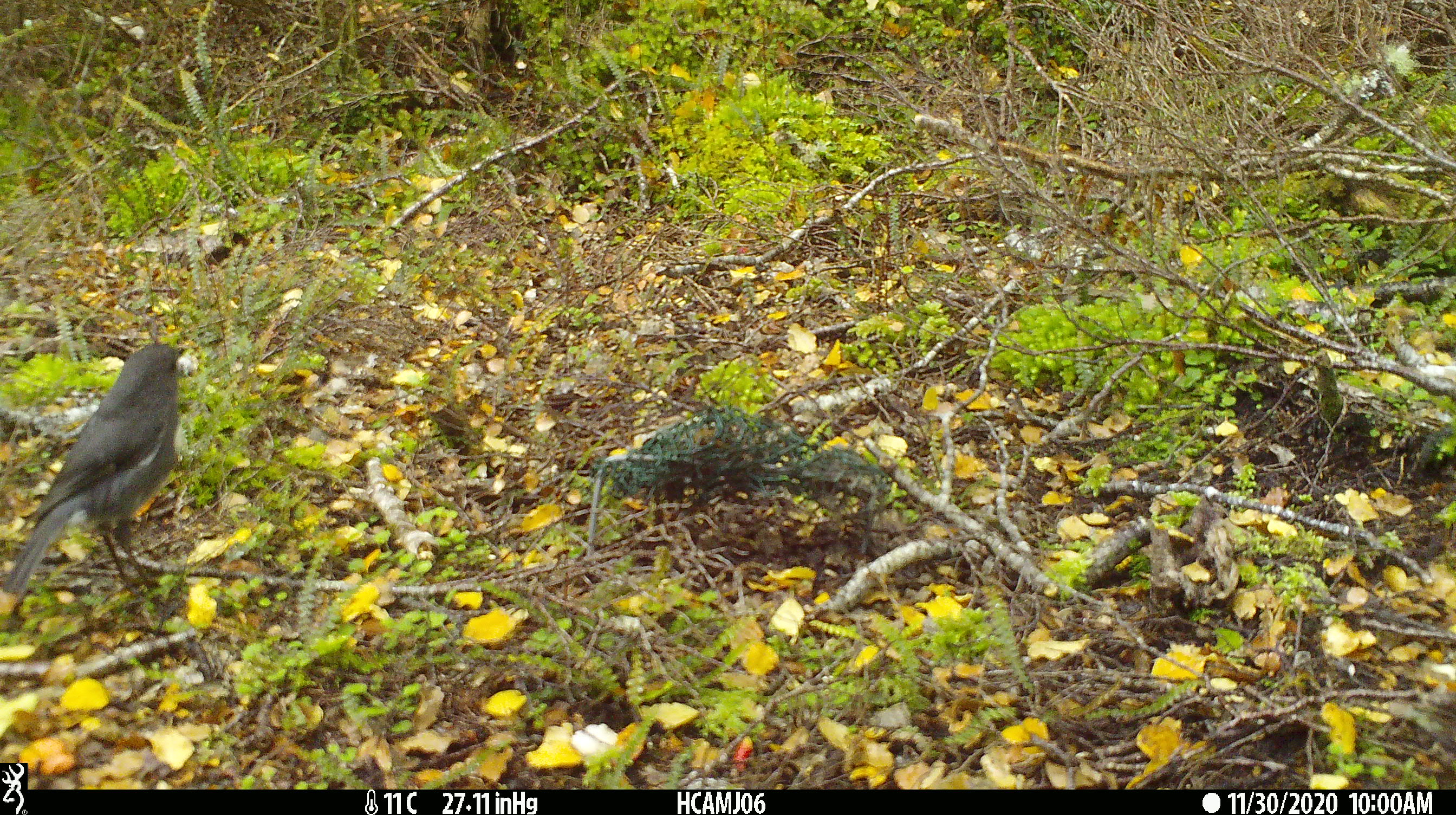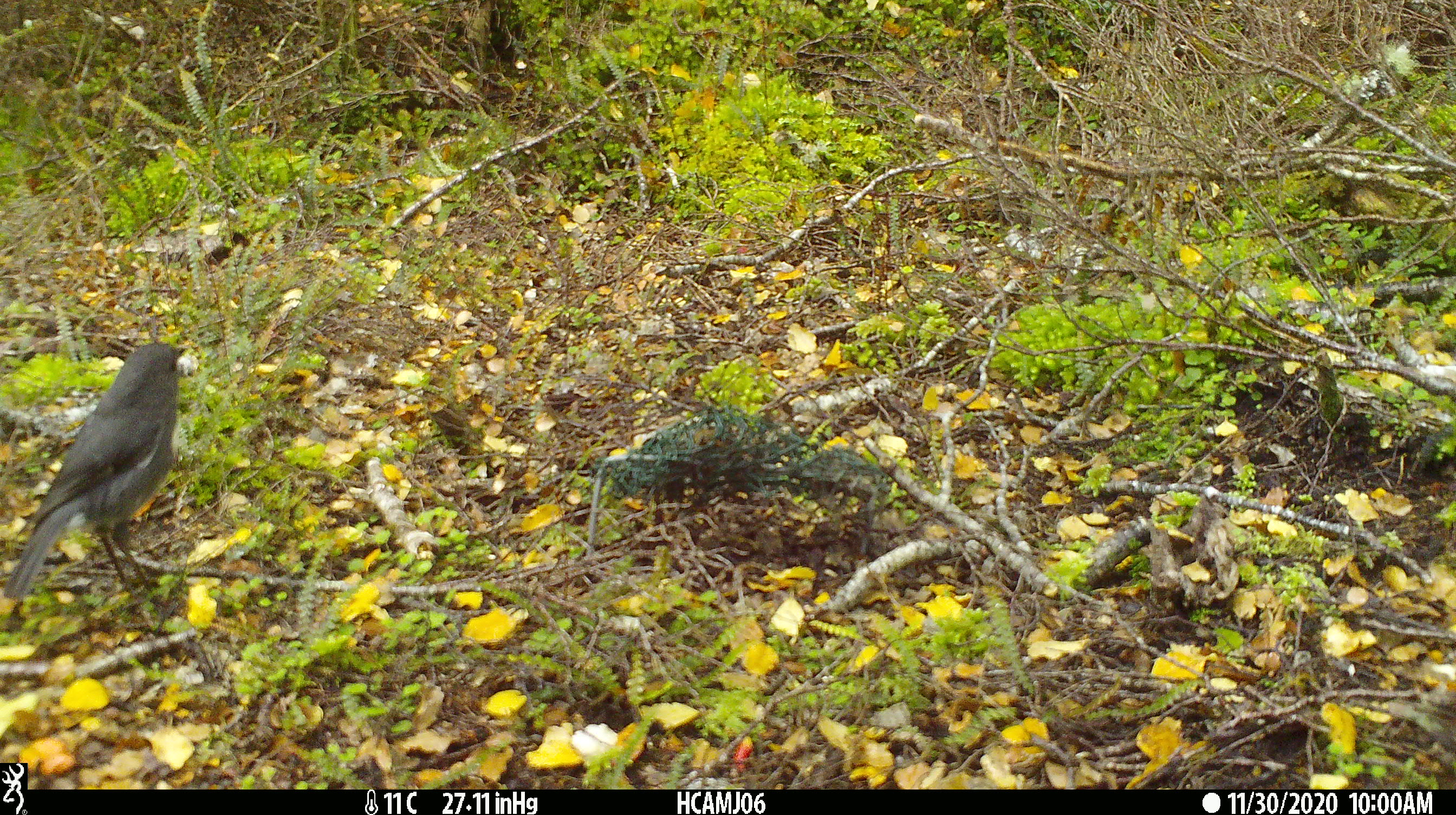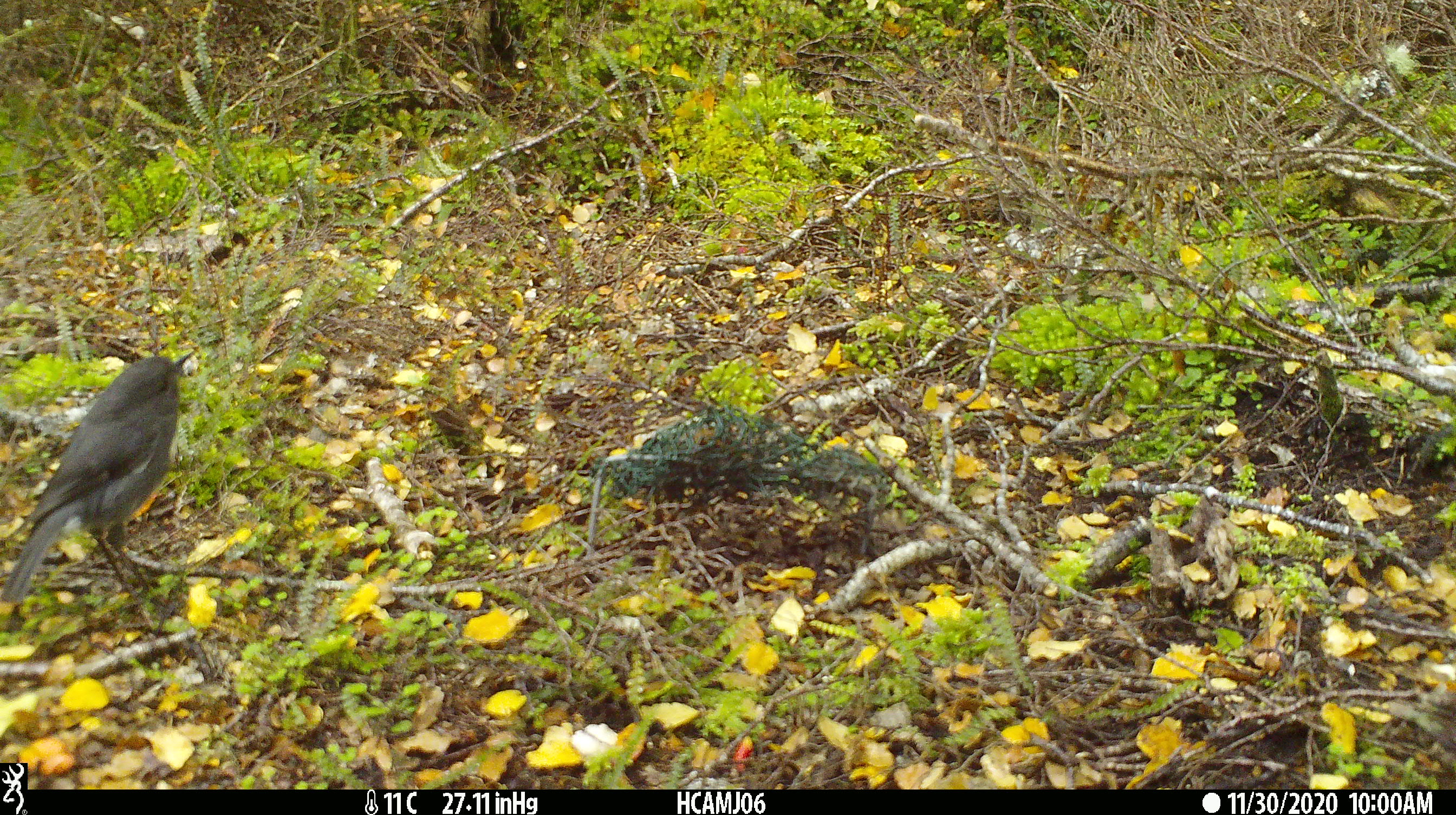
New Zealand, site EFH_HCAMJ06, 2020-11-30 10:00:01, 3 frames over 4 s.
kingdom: Animalia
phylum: Chordata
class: Aves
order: Passeriformes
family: Petroicidae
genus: Petroica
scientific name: Petroica australis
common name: new zealand robin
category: robin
Robin (new zealand robin) (Petroica australis).